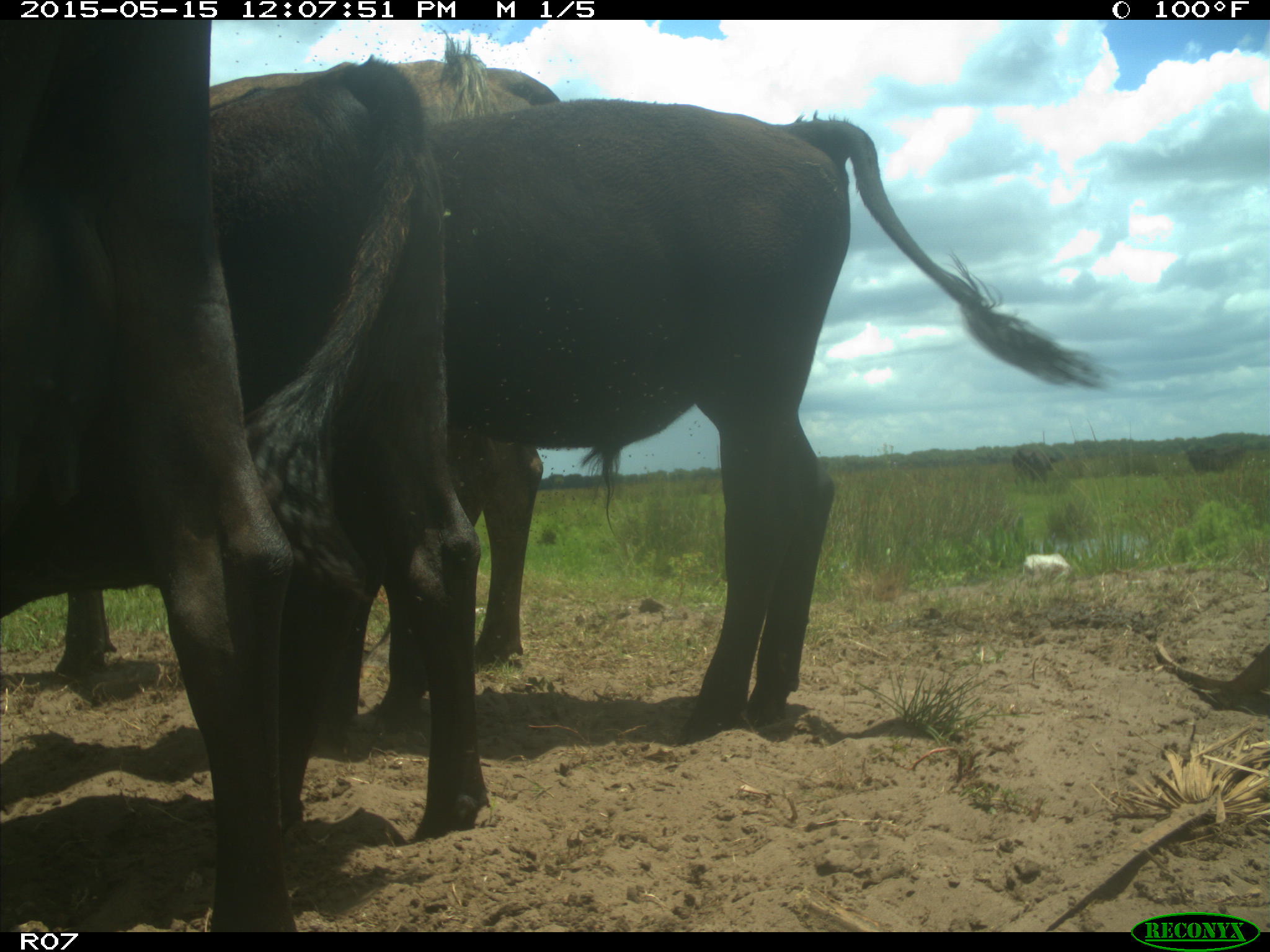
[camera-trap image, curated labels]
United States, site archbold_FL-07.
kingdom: Animalia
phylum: Chordata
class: Mammalia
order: Artiodactyla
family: Bovidae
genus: Bos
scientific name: Bos taurus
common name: domestic cow